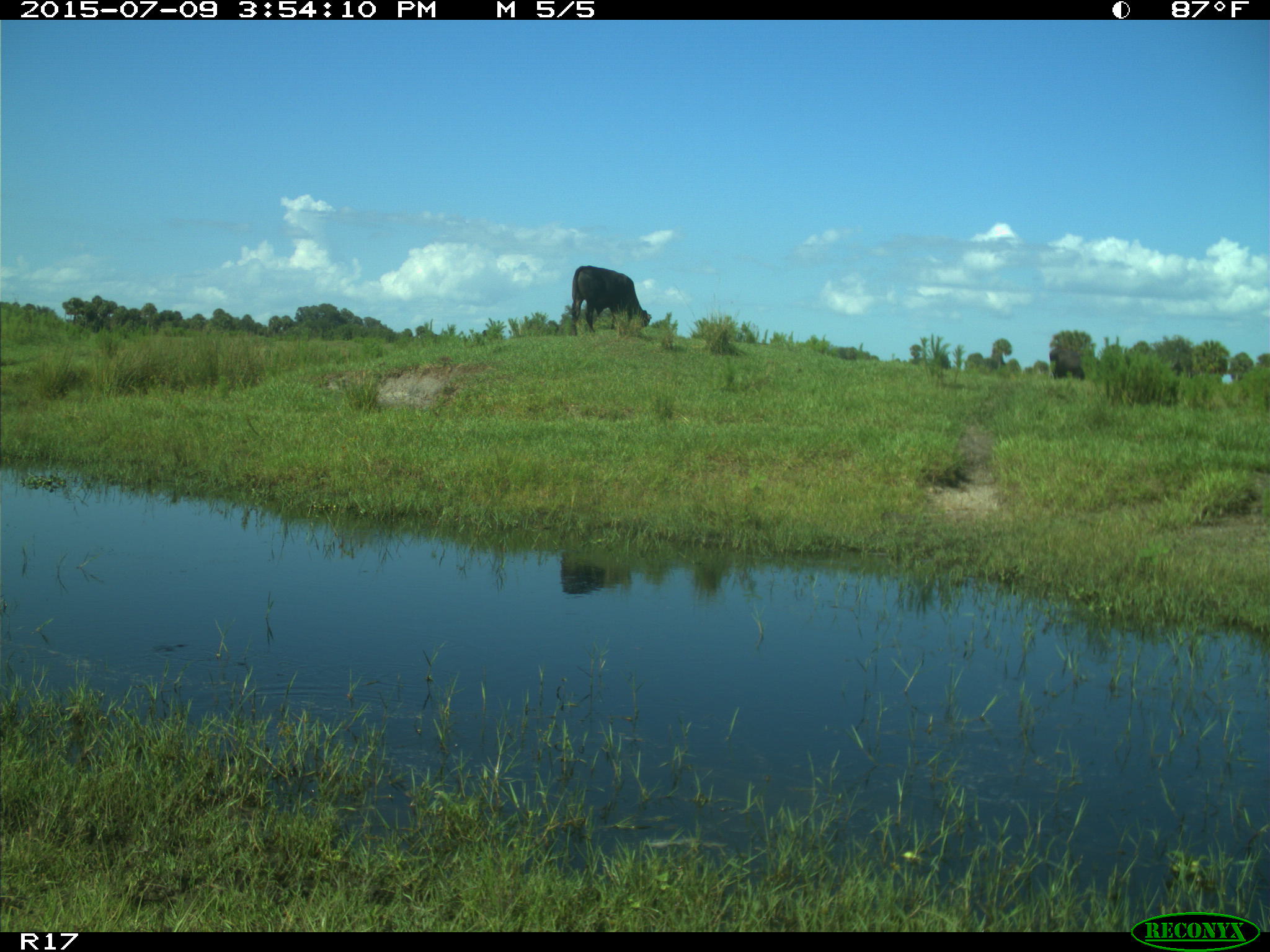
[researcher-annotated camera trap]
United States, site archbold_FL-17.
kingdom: Animalia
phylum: Chordata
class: Mammalia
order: Artiodactyla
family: Bovidae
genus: Bos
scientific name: Bos taurus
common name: domestic cow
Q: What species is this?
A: Bos taurus (domestic cow).